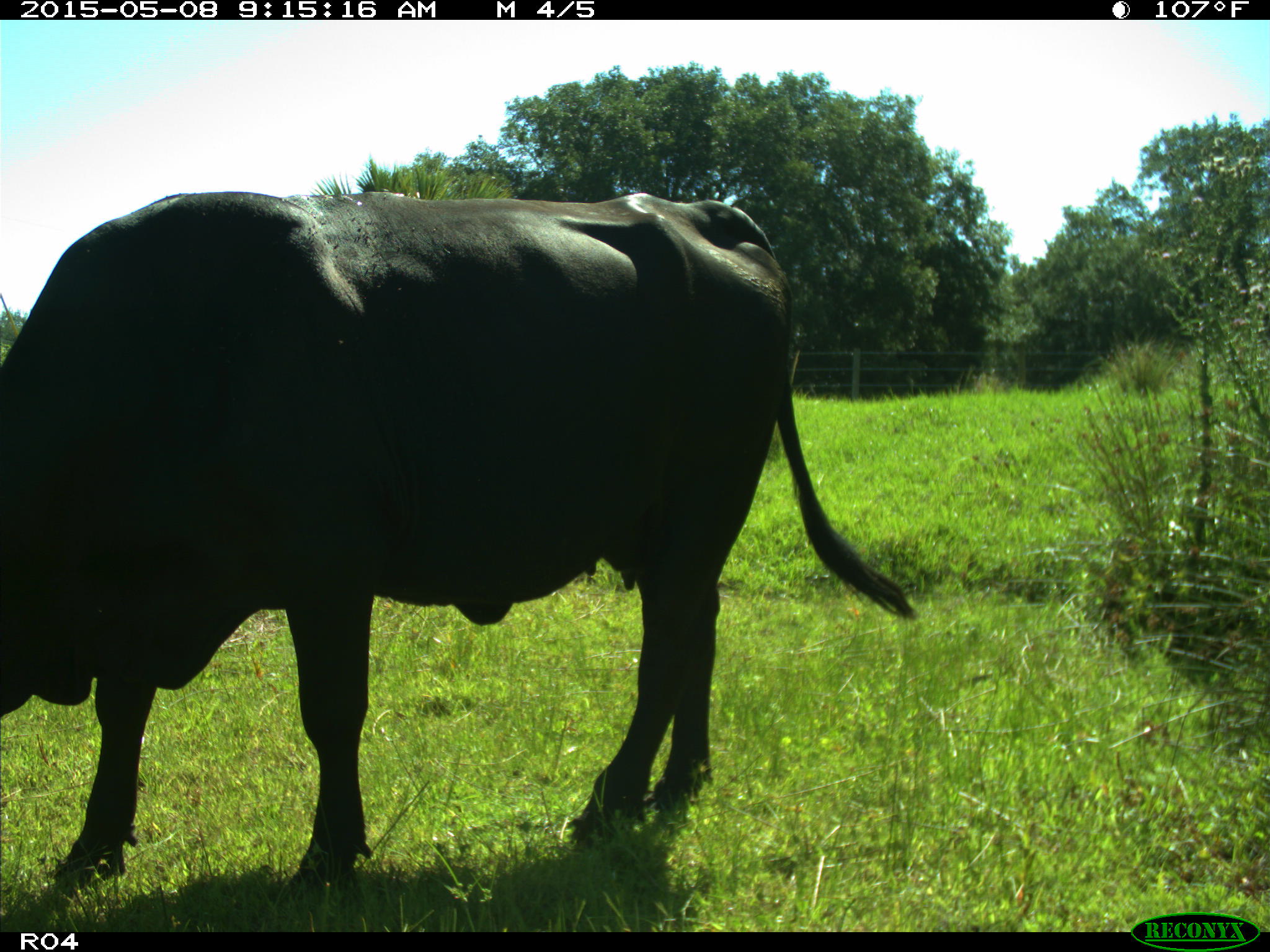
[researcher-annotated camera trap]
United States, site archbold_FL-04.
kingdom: Animalia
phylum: Chordata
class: Mammalia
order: Artiodactyla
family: Bovidae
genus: Bos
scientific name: Bos taurus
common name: domestic cow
Bos taurus (domestic cow).